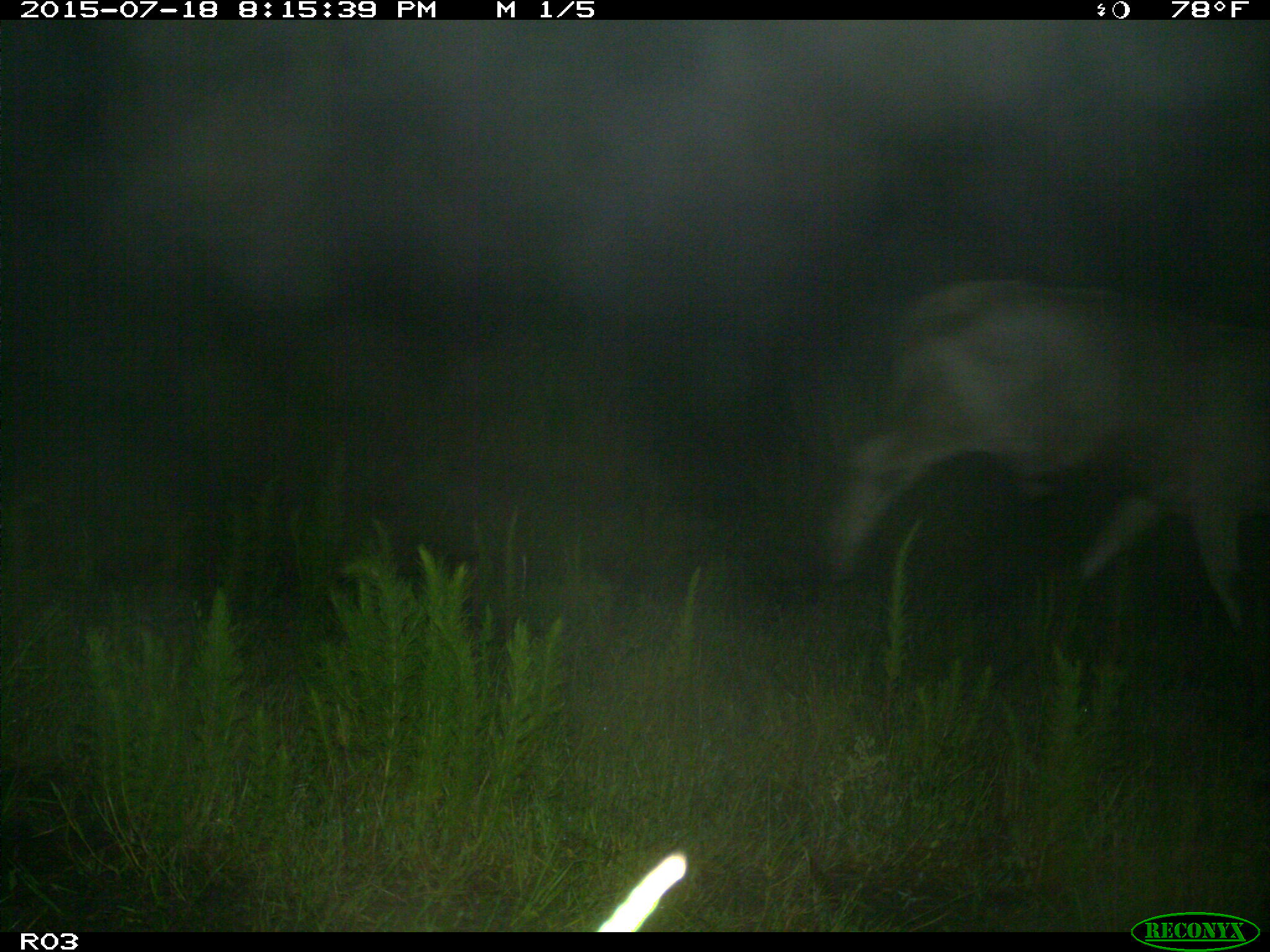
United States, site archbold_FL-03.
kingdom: Animalia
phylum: Chordata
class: Mammalia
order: Artiodactyla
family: Bovidae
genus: Bos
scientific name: Bos taurus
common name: domestic cow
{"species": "Bos taurus (domestic cow)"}